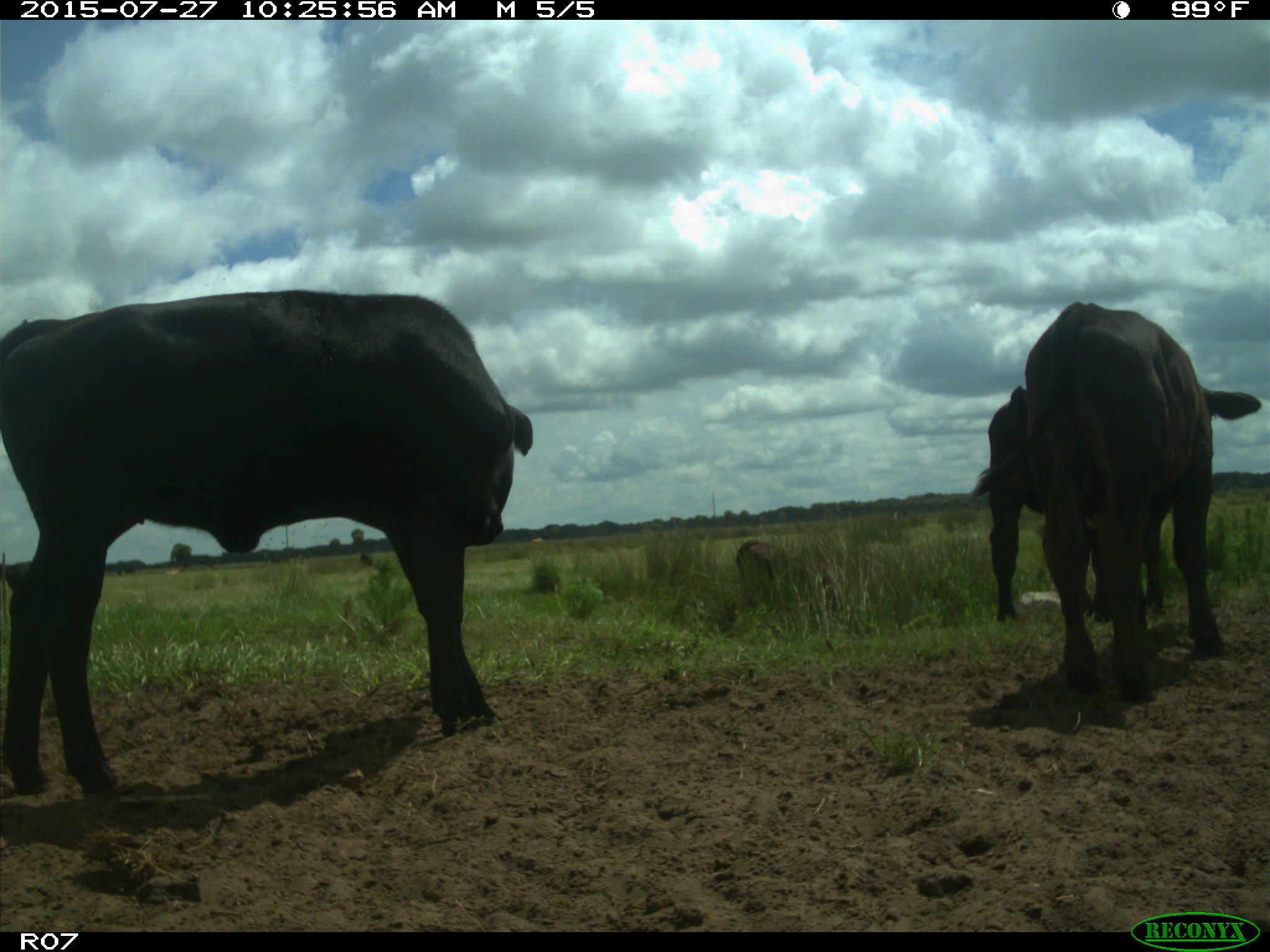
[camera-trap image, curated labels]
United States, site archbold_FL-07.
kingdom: Animalia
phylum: Chordata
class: Mammalia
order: Artiodactyla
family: Bovidae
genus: Bos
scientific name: Bos taurus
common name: domestic cow